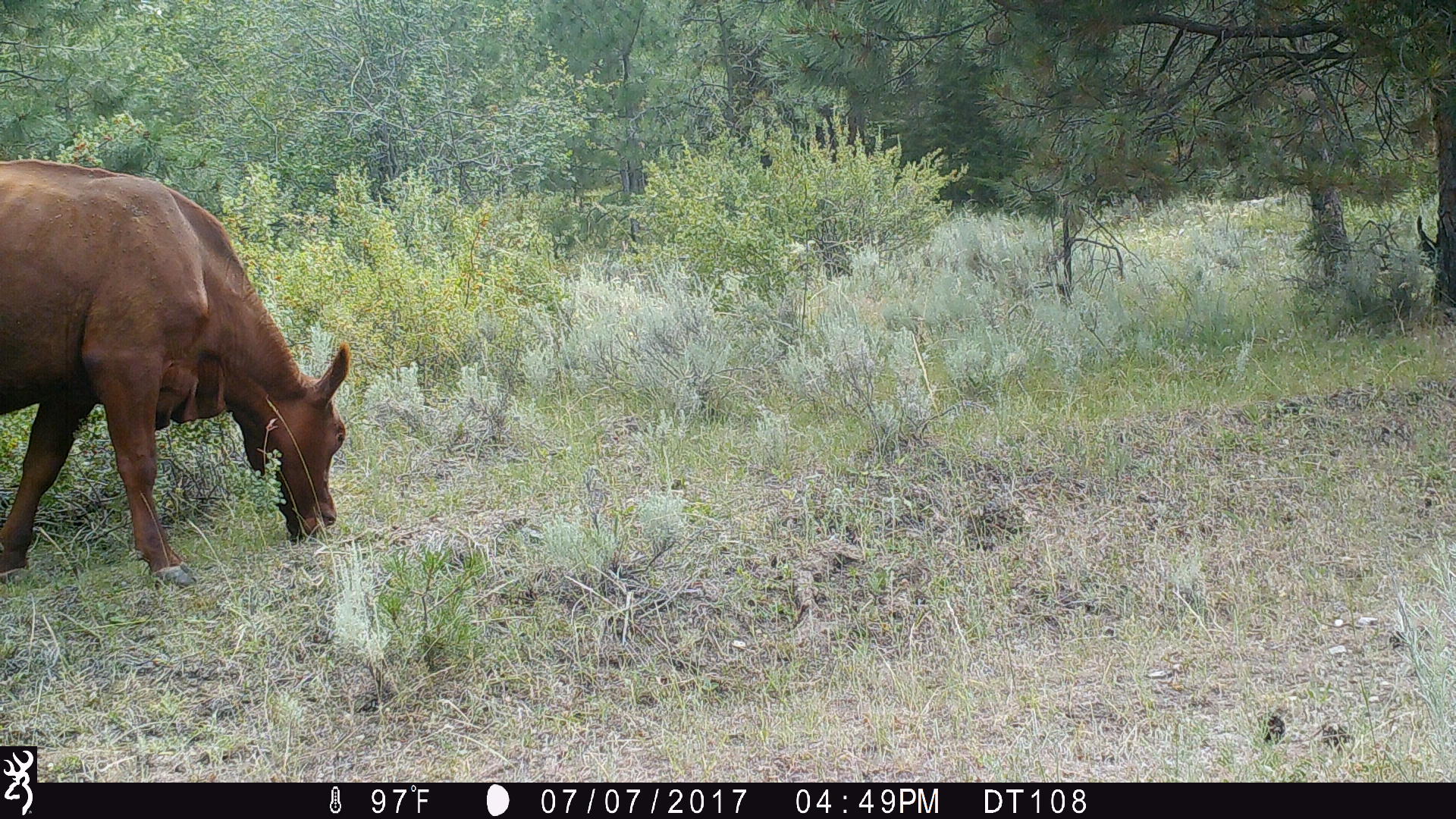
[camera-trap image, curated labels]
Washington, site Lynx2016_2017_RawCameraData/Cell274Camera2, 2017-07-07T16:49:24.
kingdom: Animalia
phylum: Chordata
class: Mammalia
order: Artiodactyla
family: Bovidae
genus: Bos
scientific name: Bos taurus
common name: domestic cattle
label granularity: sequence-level